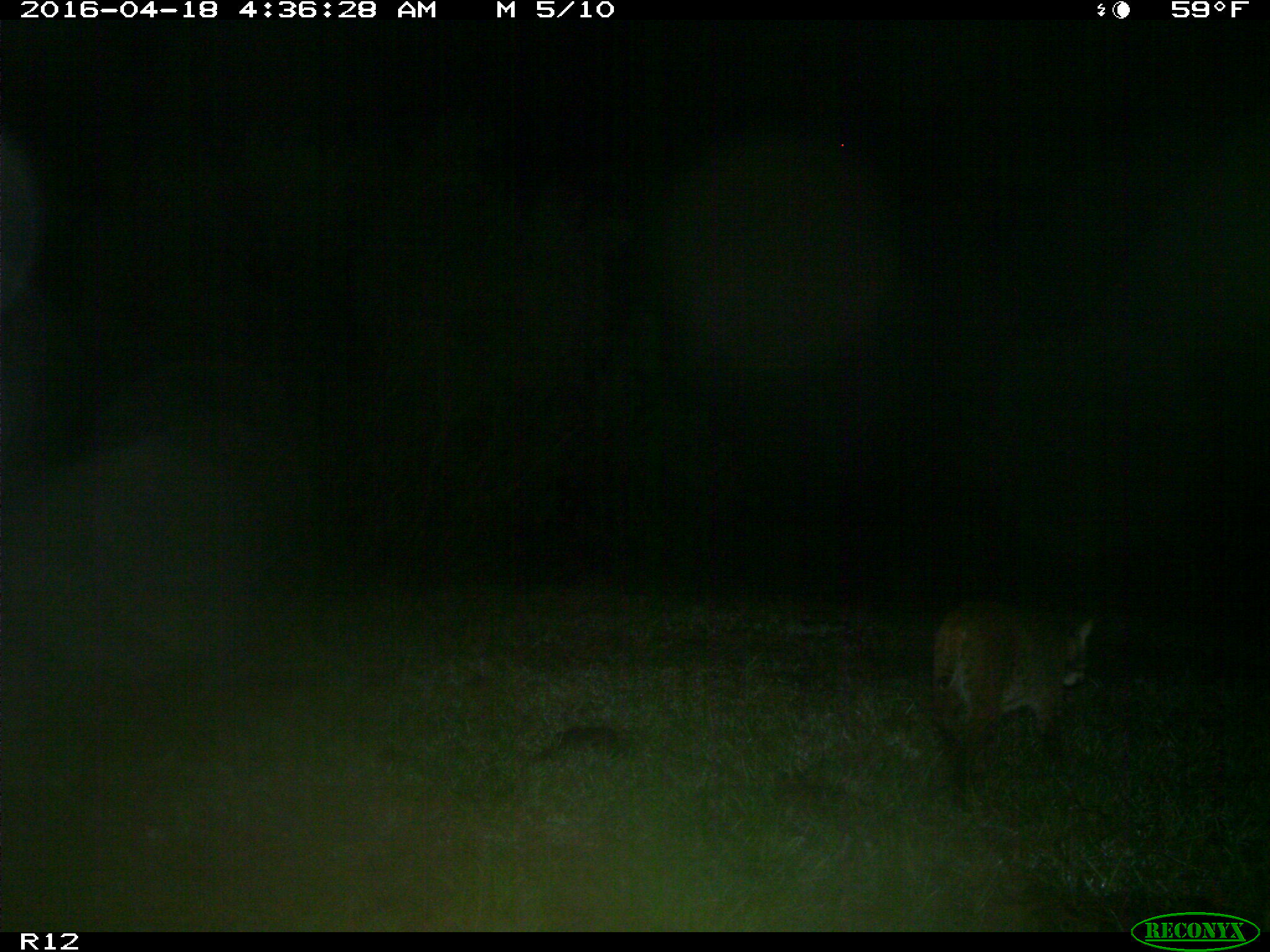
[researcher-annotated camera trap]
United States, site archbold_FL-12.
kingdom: Animalia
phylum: Chordata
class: Mammalia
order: Carnivora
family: Felidae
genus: Lynx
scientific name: Lynx rufus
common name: bobcat